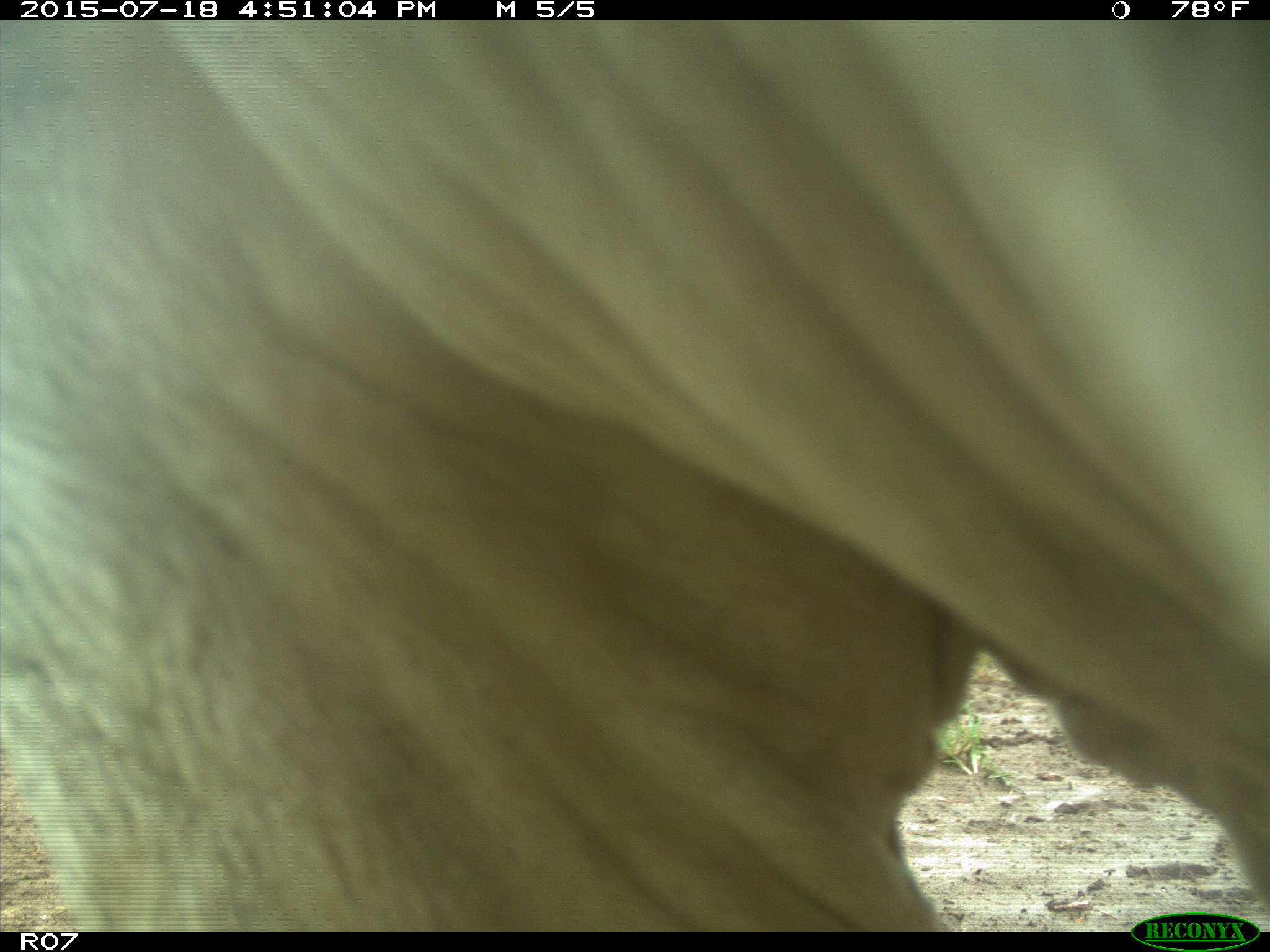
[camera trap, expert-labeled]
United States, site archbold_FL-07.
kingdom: Animalia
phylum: Chordata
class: Mammalia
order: Artiodactyla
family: Bovidae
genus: Bos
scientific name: Bos taurus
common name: domestic cow